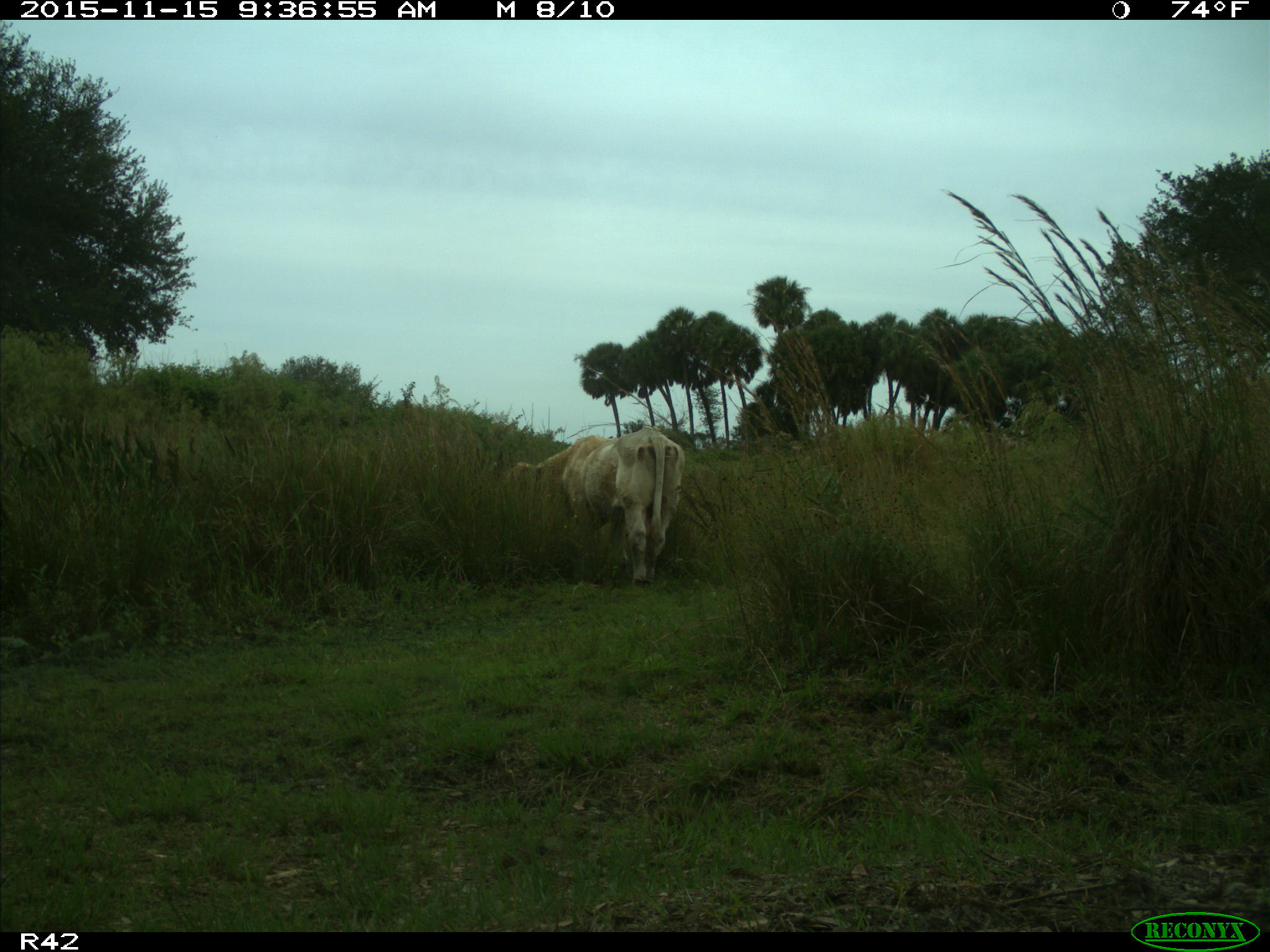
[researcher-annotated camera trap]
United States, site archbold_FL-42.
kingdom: Animalia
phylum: Chordata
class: Mammalia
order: Artiodactyla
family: Bovidae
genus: Bos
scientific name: Bos taurus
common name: domestic cow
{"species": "Bos taurus (domestic cow)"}